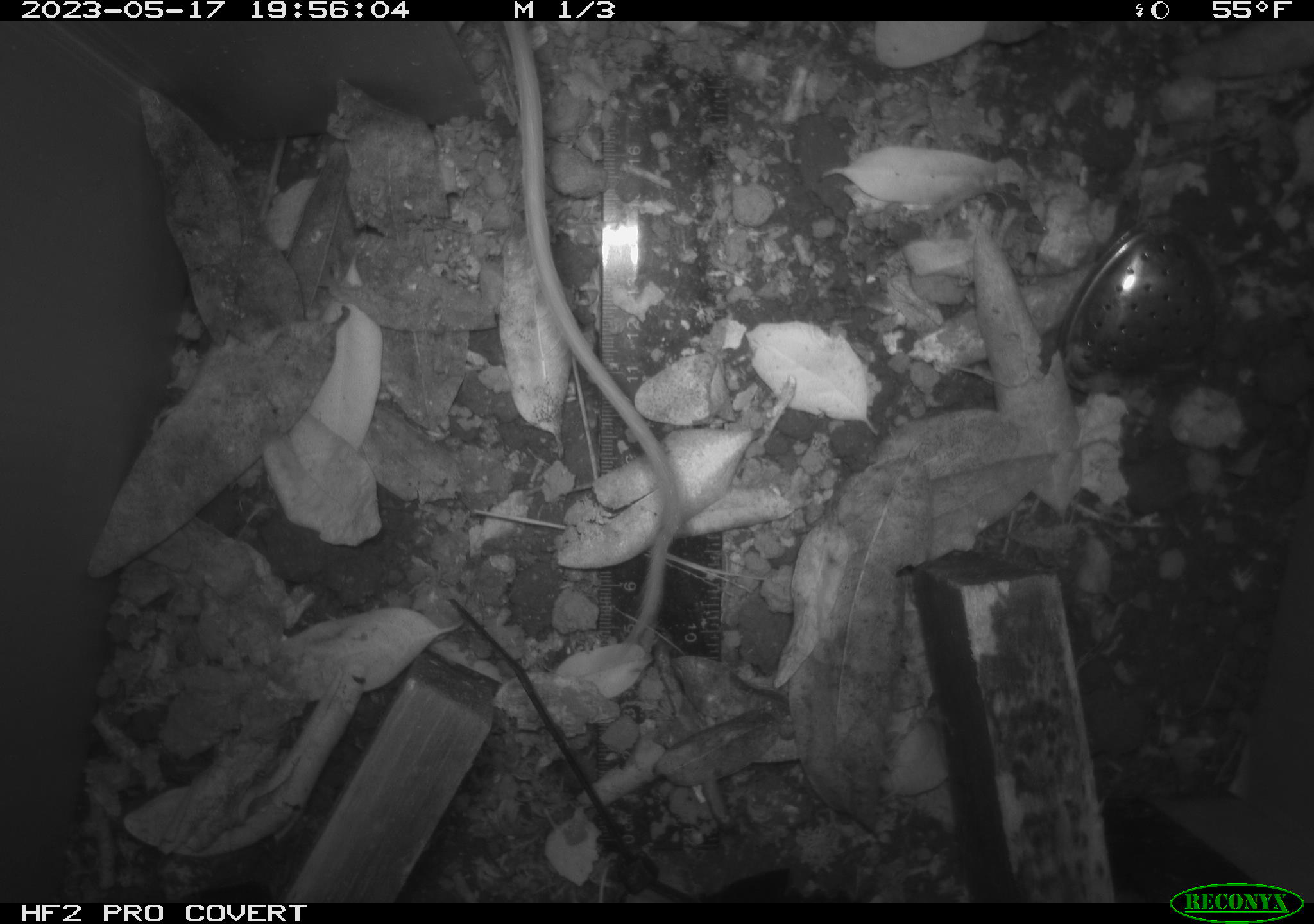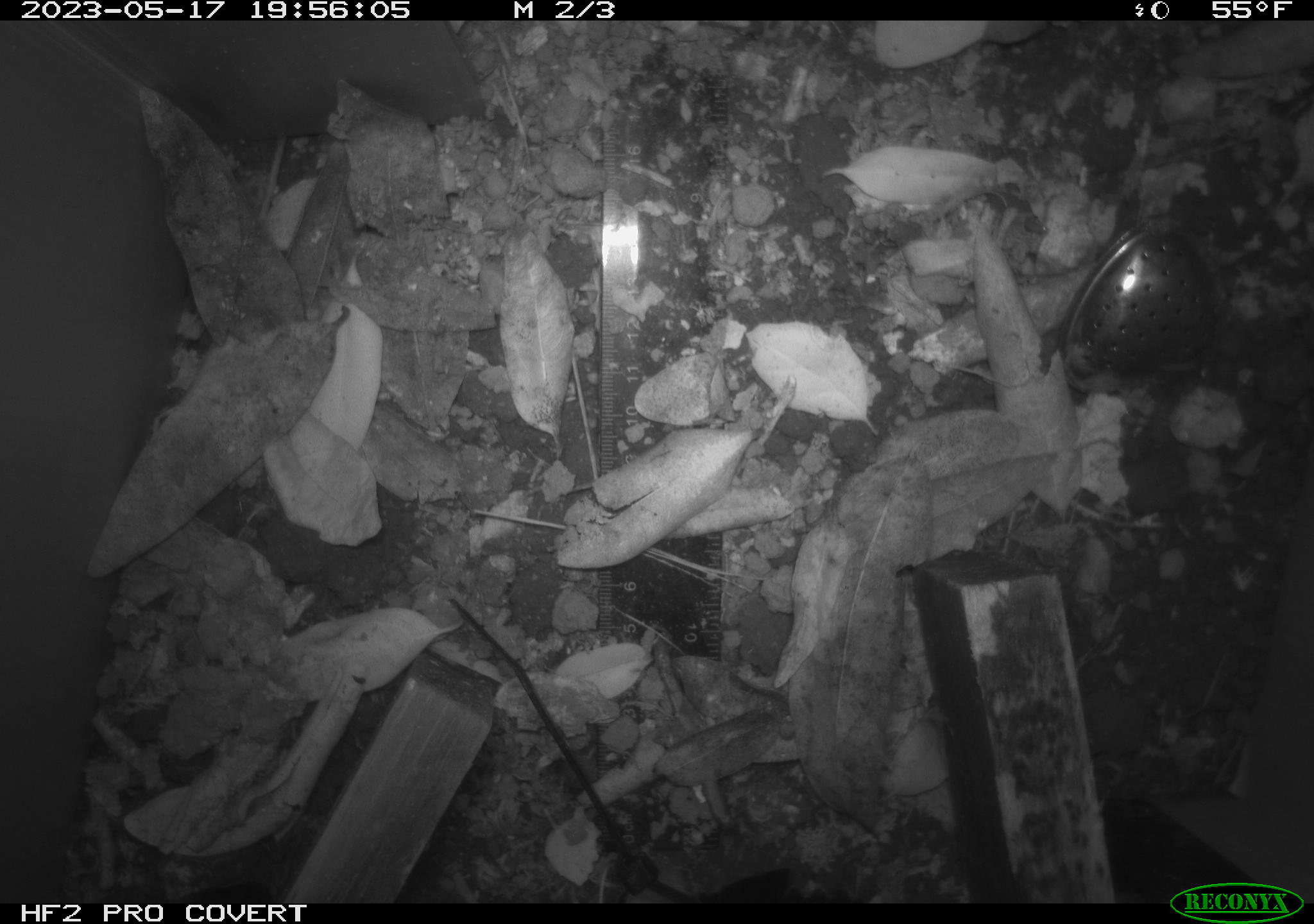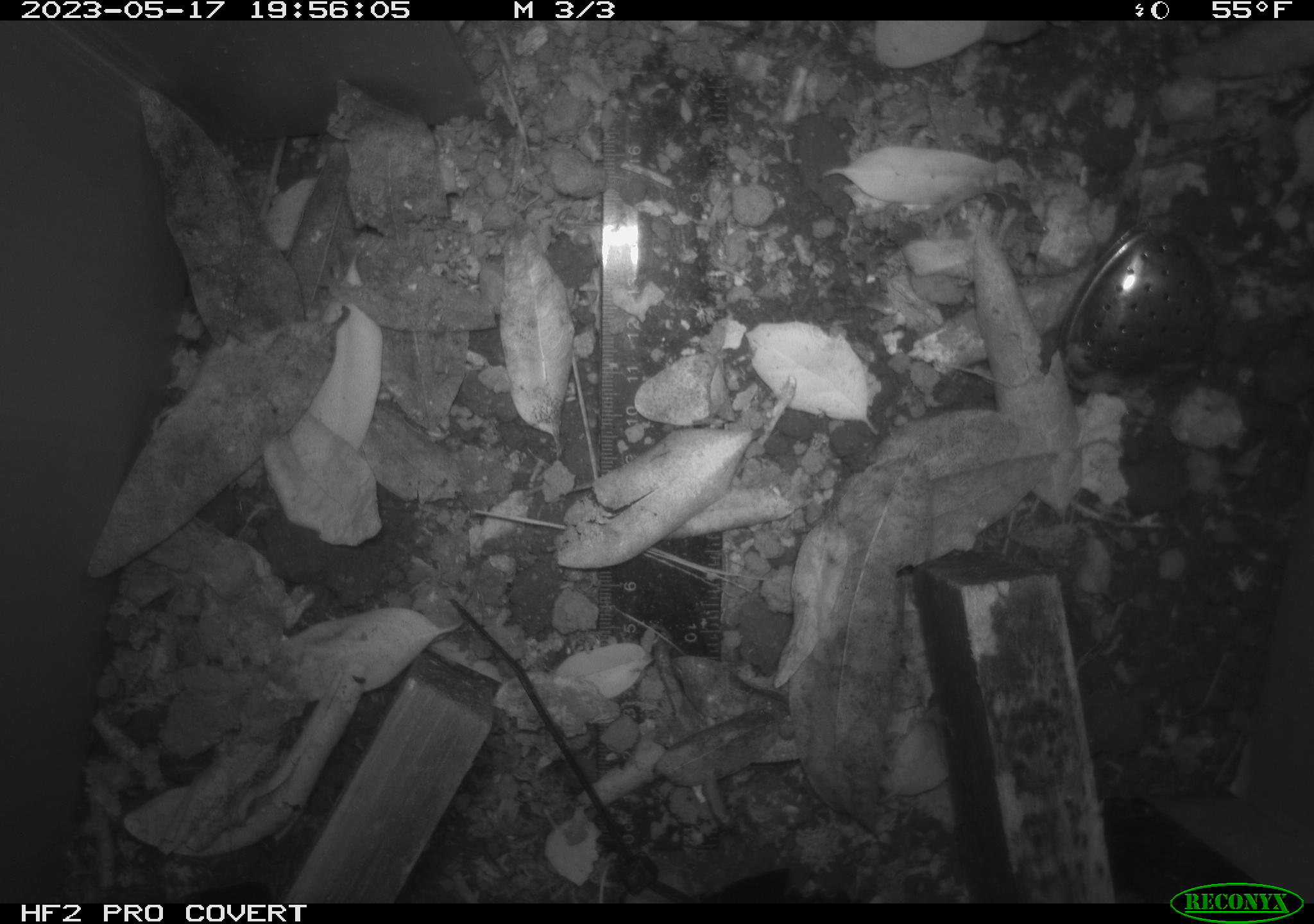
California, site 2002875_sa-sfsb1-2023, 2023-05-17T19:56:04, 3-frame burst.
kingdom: Animalia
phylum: Chordata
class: Mammalia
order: Rodentia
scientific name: Rodentia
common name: mouse species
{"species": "mouse species (Rodentia)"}